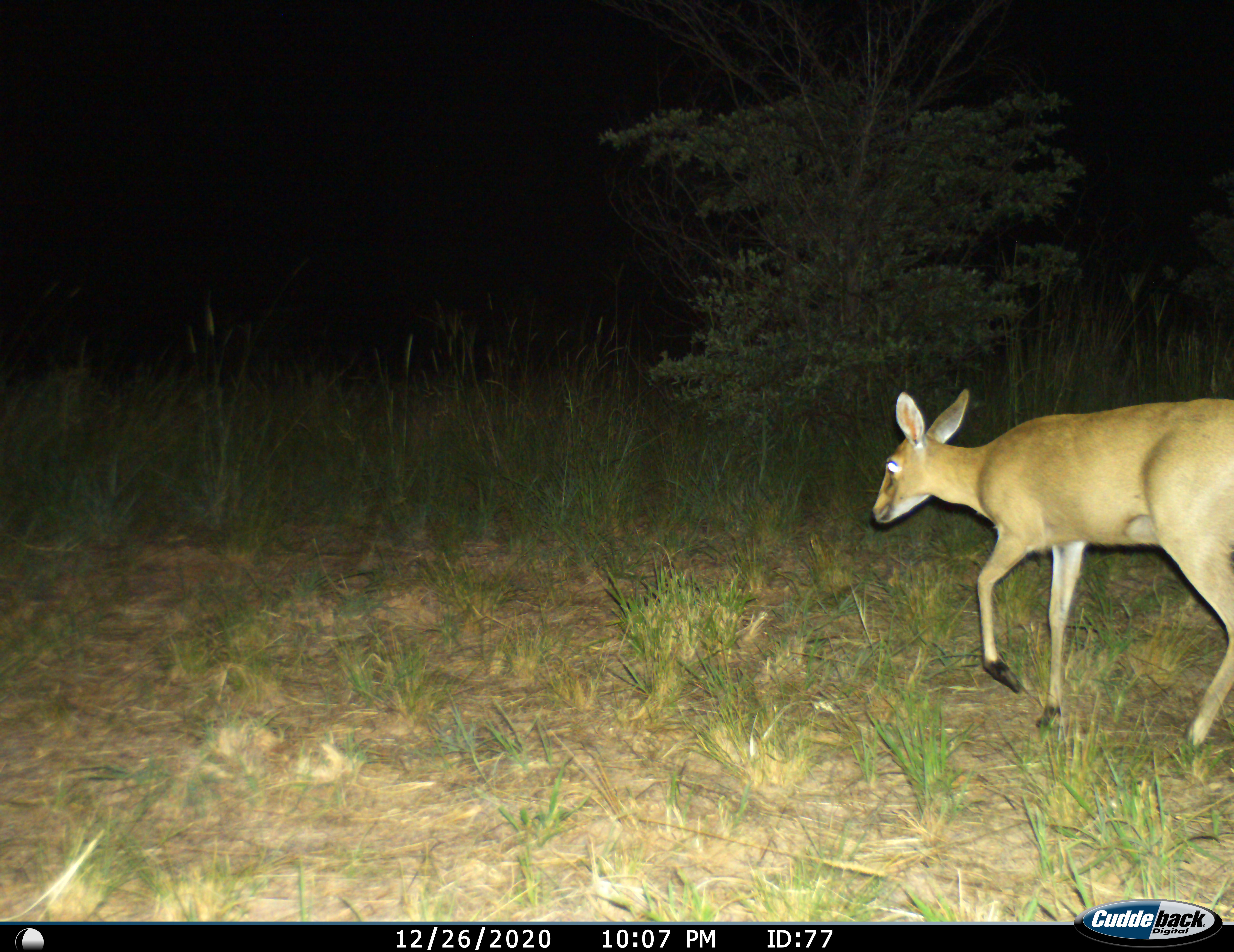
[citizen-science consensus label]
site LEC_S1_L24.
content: unidentified animal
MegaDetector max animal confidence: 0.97